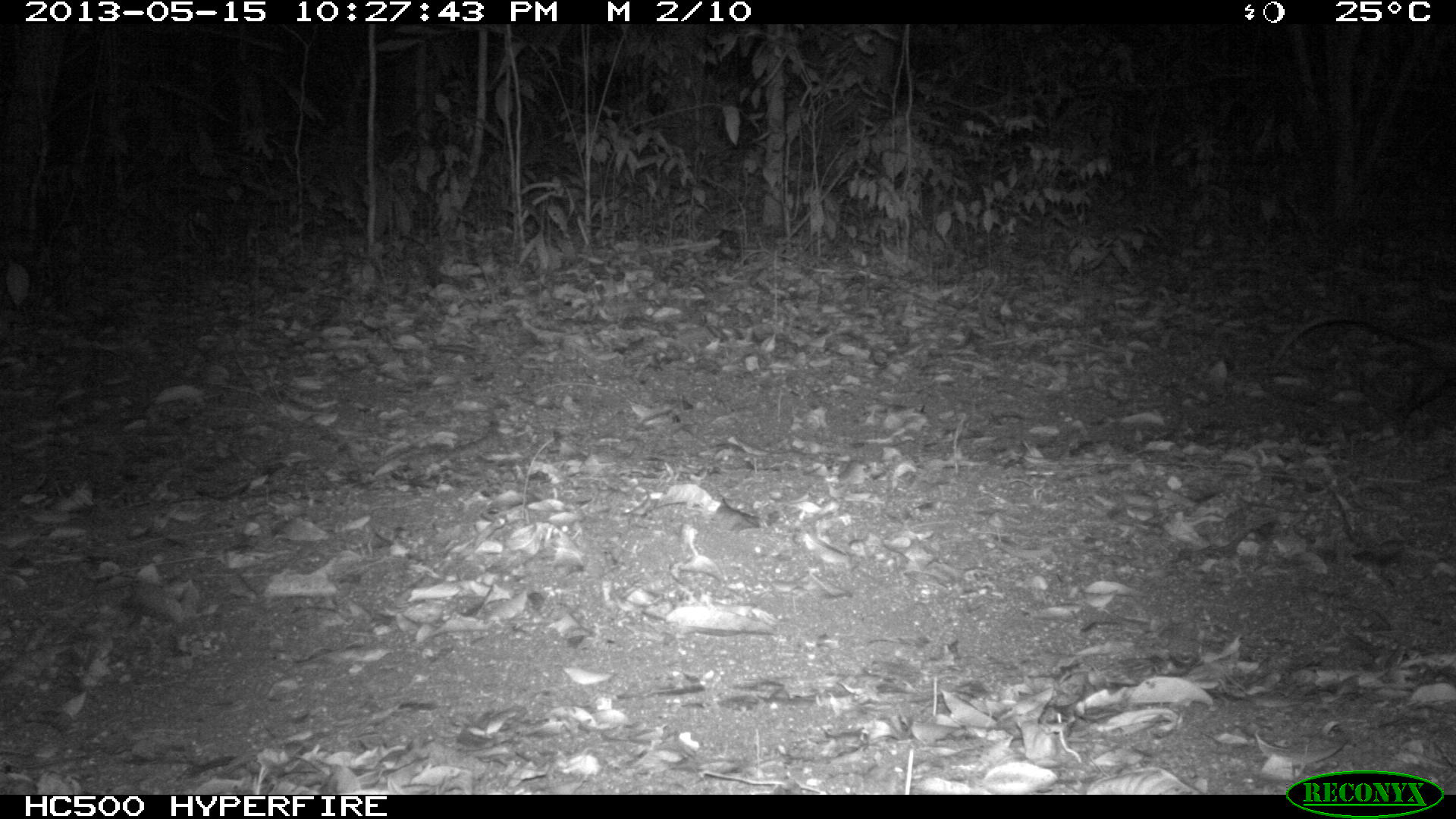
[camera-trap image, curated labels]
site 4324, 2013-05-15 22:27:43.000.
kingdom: Animalia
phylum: Chordata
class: Mammalia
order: Didelphimorphia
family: Didelphidae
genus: Didelphis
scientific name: Didelphis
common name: american opossums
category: didelphis sp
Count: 1.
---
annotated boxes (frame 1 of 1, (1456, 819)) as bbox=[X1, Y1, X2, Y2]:
didelphis sp: bbox=[1268, 314, 1456, 425]